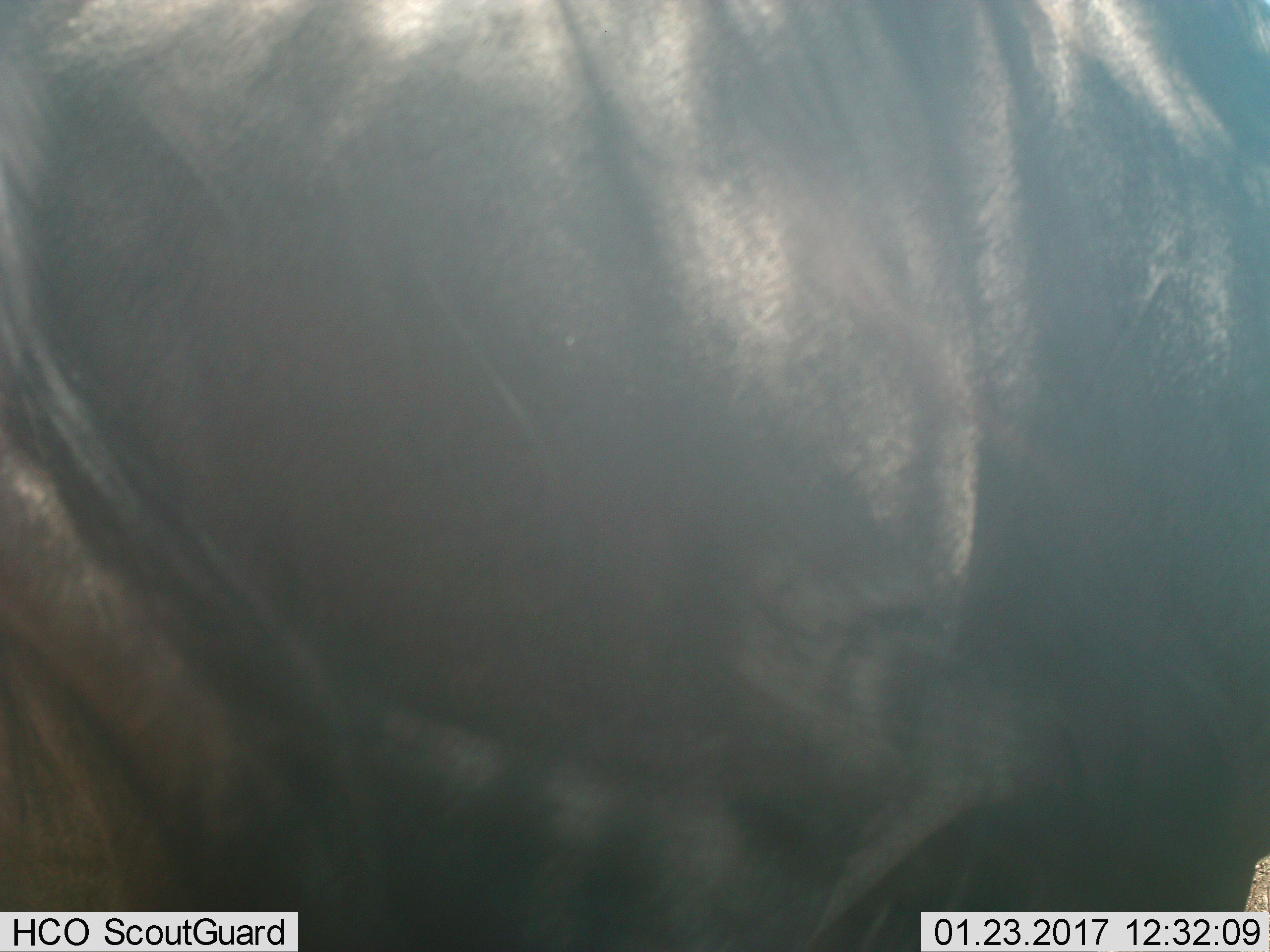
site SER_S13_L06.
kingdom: Animalia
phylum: Chordata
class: Mammalia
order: Artiodactyla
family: Bovidae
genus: Connochaetes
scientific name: Connochaetes taurinus taurinus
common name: blue wildebeest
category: wildebeestblue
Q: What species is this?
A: Wildebeestblue (blue wildebeest) (Connochaetes taurinus taurinus).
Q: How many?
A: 1.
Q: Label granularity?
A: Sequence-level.